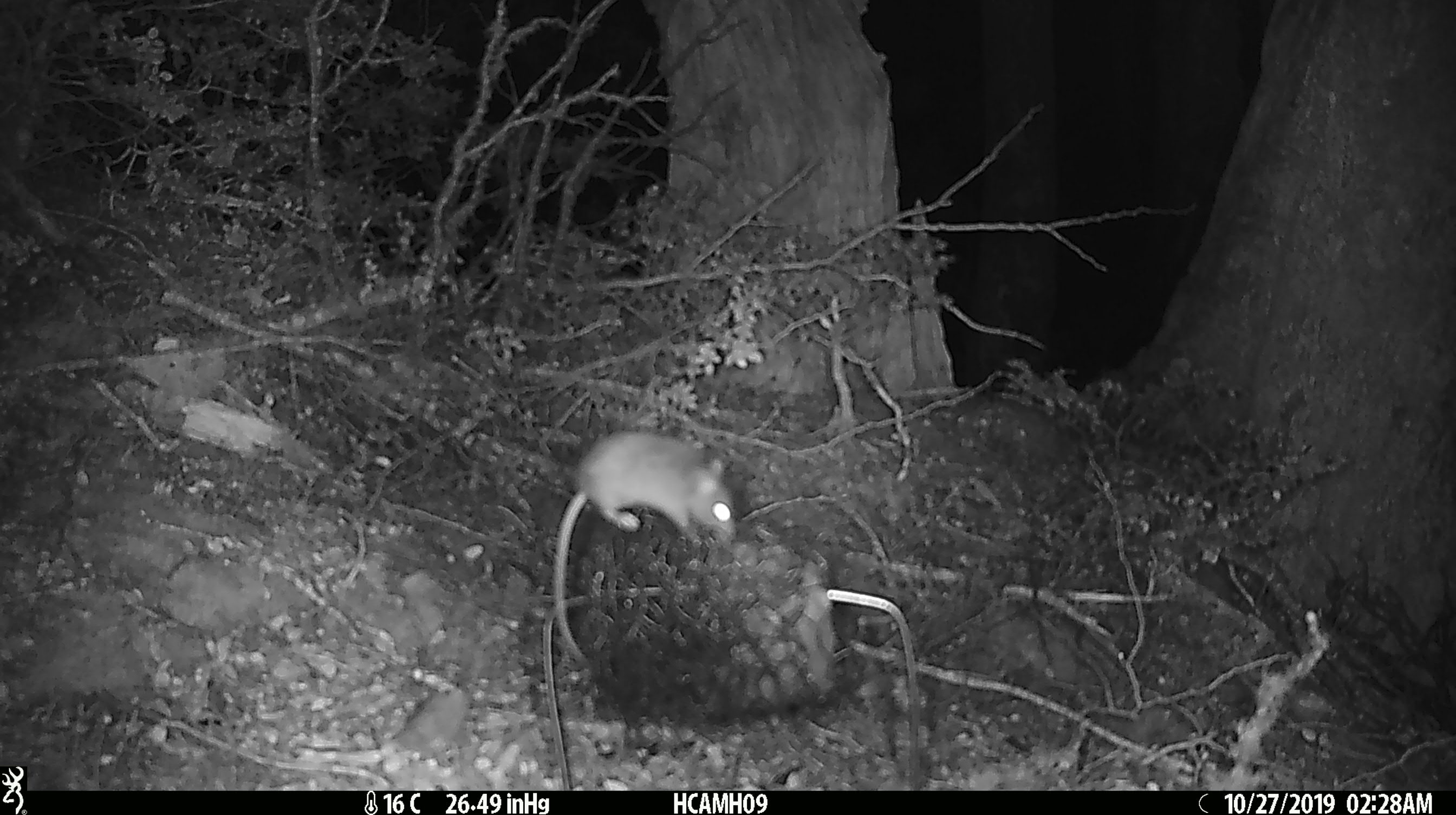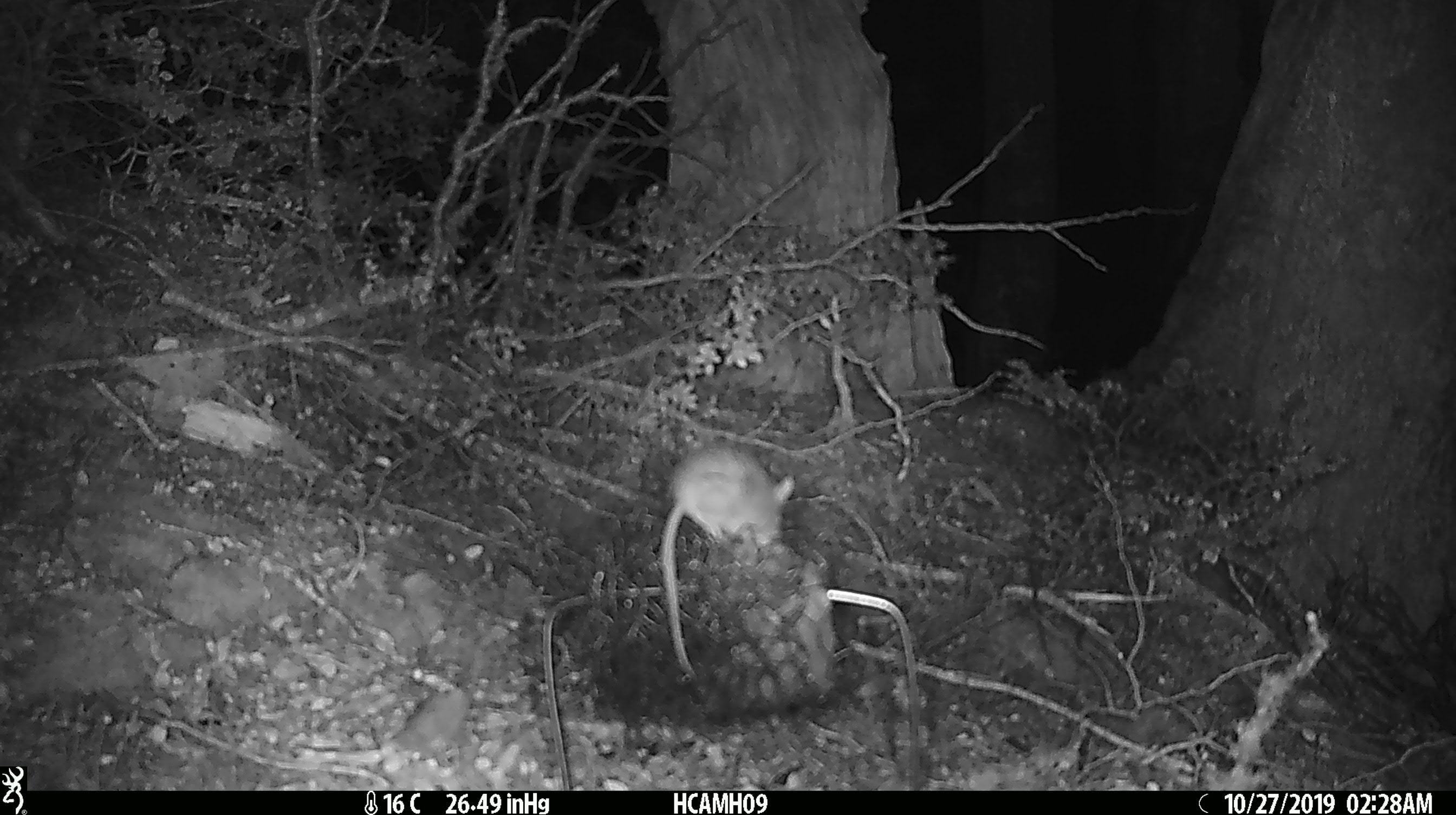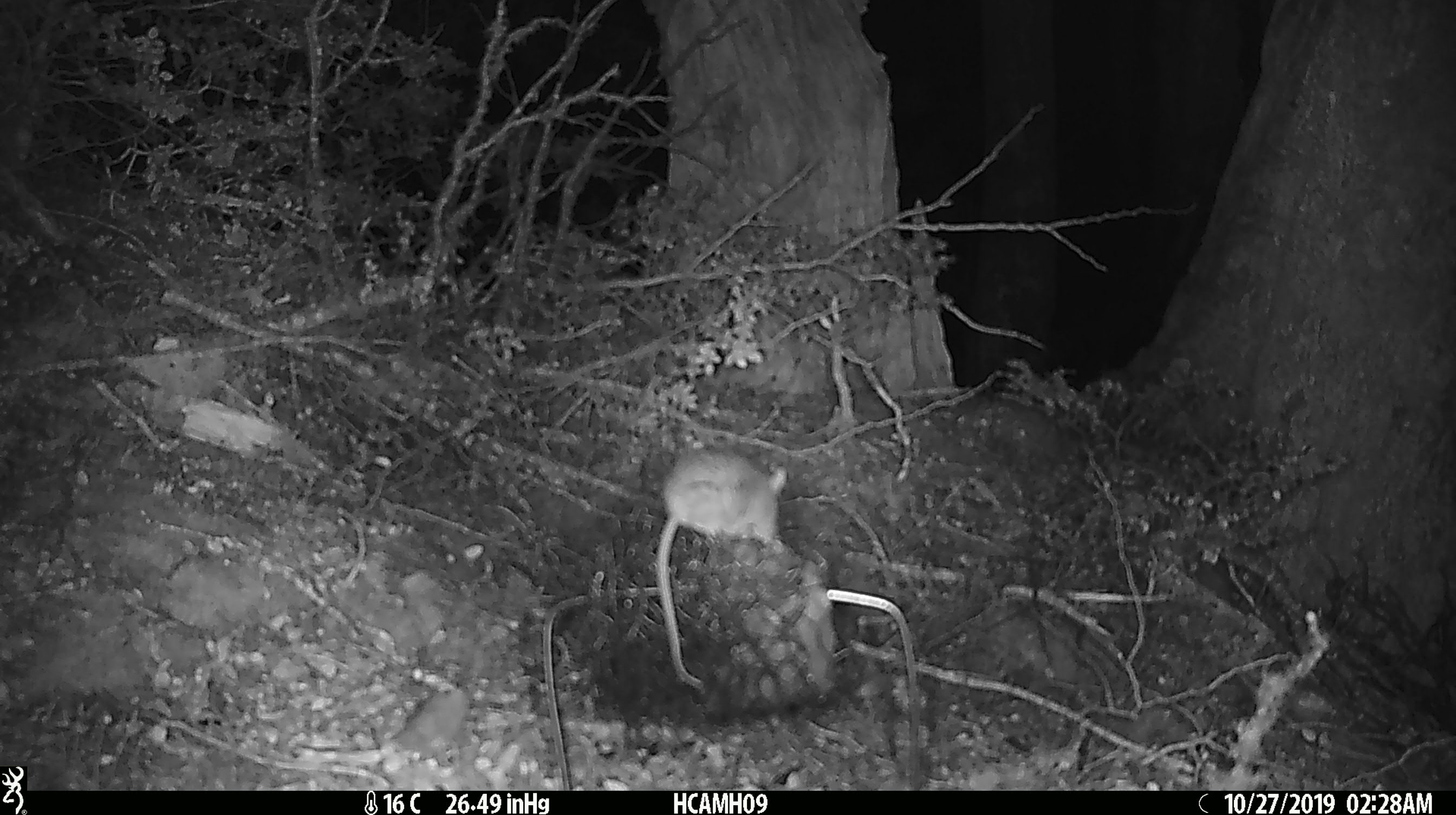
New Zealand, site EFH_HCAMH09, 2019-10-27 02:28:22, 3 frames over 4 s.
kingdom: Animalia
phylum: Chordata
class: Mammalia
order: Rodentia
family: Muridae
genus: Mus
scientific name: Mus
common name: mouse